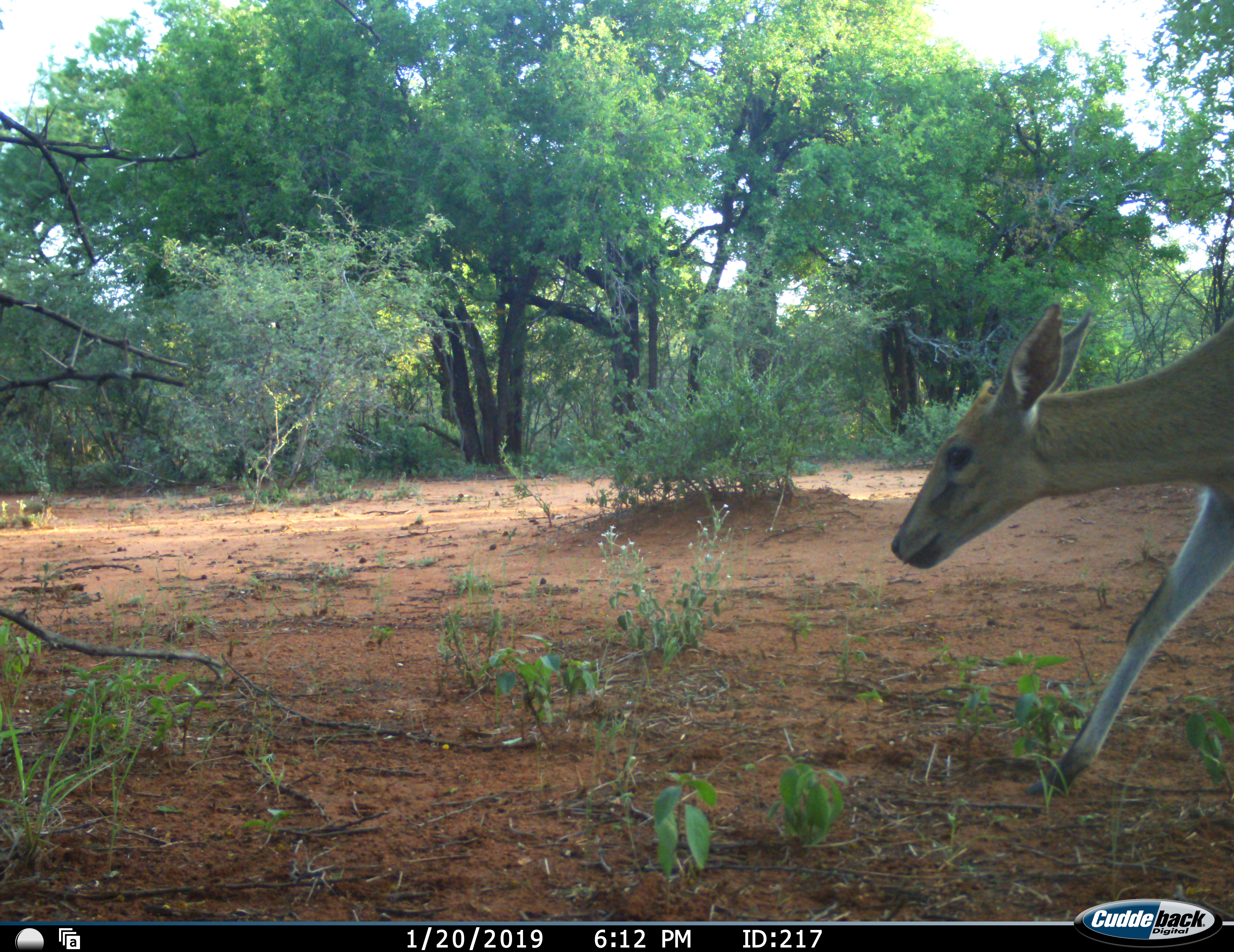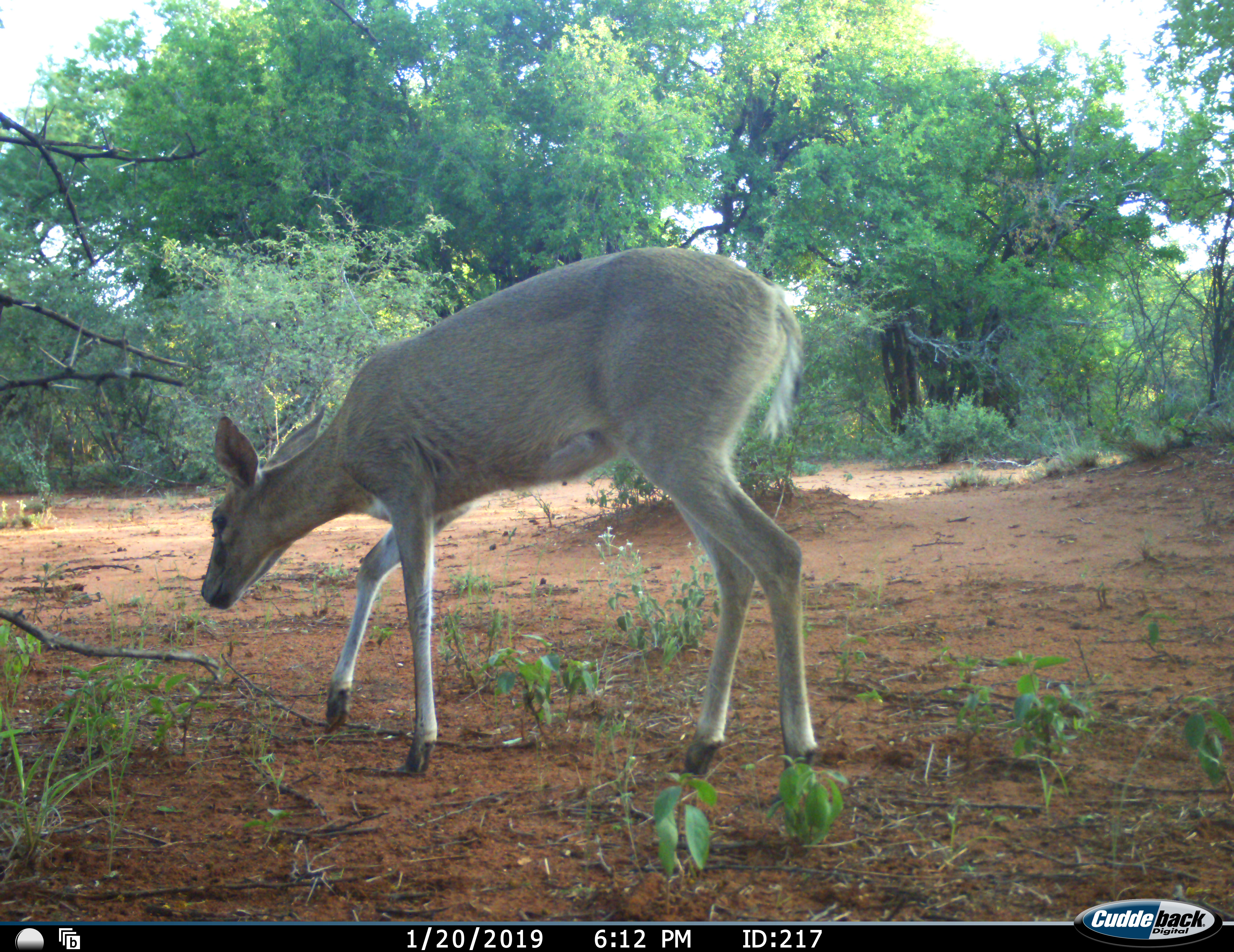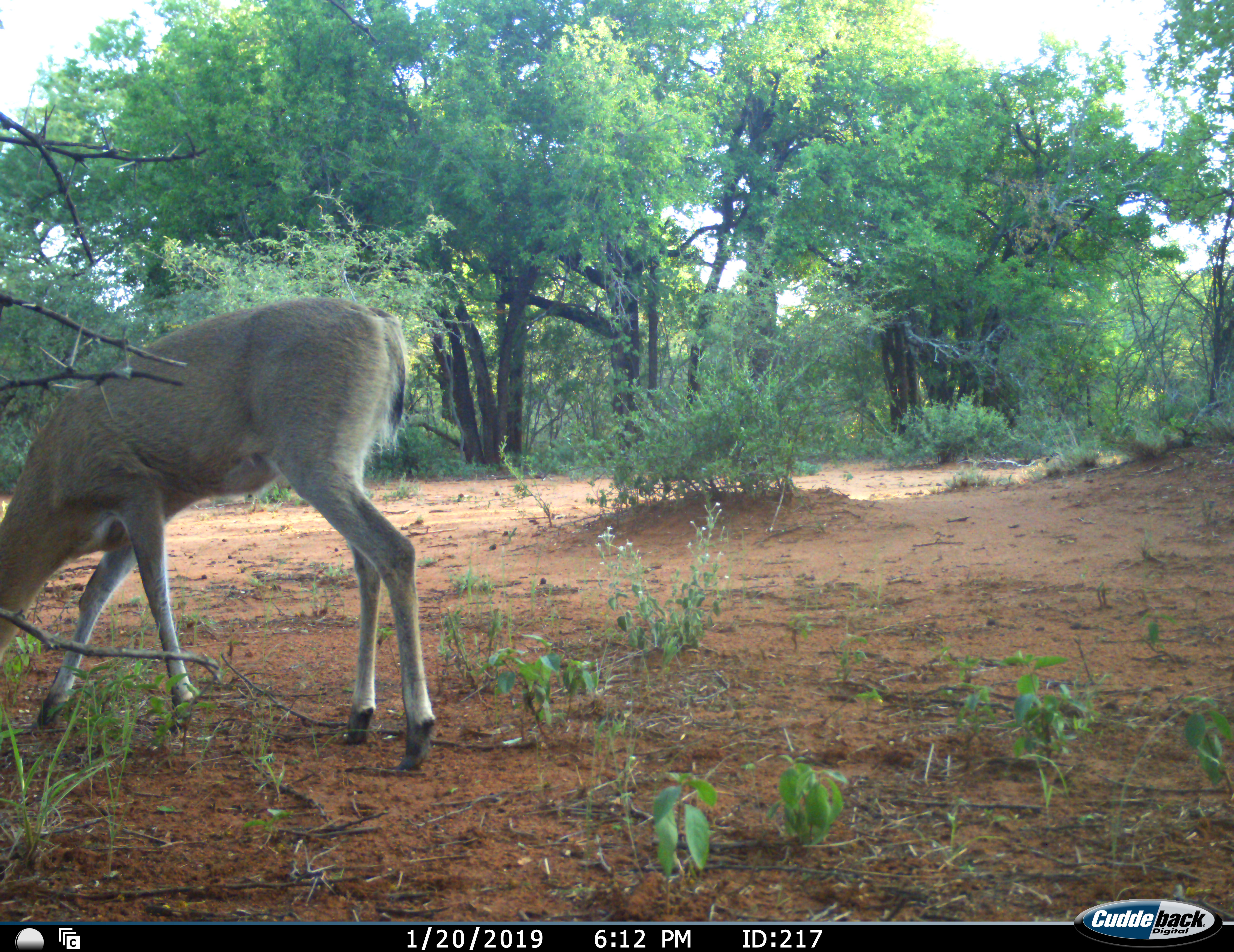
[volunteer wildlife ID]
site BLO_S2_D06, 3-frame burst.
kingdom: Animalia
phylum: Chordata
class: Mammalia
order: Artiodactyla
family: Bovidae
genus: Sylvicapra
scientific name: Sylvicapra grimmia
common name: common duiker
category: duikercommongrey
Duikercommongrey (common duiker) (Sylvicapra grimmia), count 1. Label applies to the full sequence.